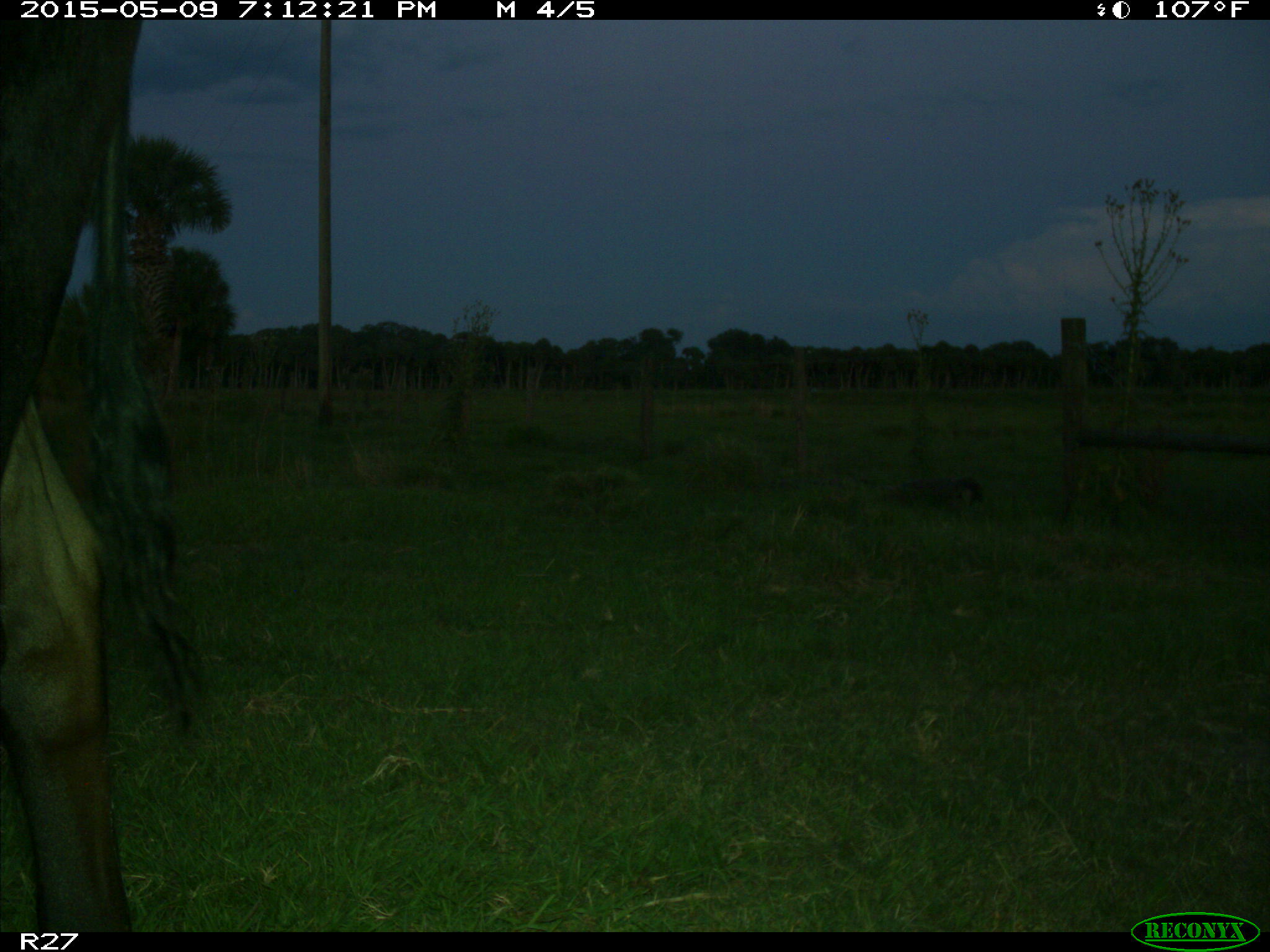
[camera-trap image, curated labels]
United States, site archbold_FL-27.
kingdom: Animalia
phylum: Chordata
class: Mammalia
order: Artiodactyla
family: Bovidae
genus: Bos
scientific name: Bos taurus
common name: domestic cow